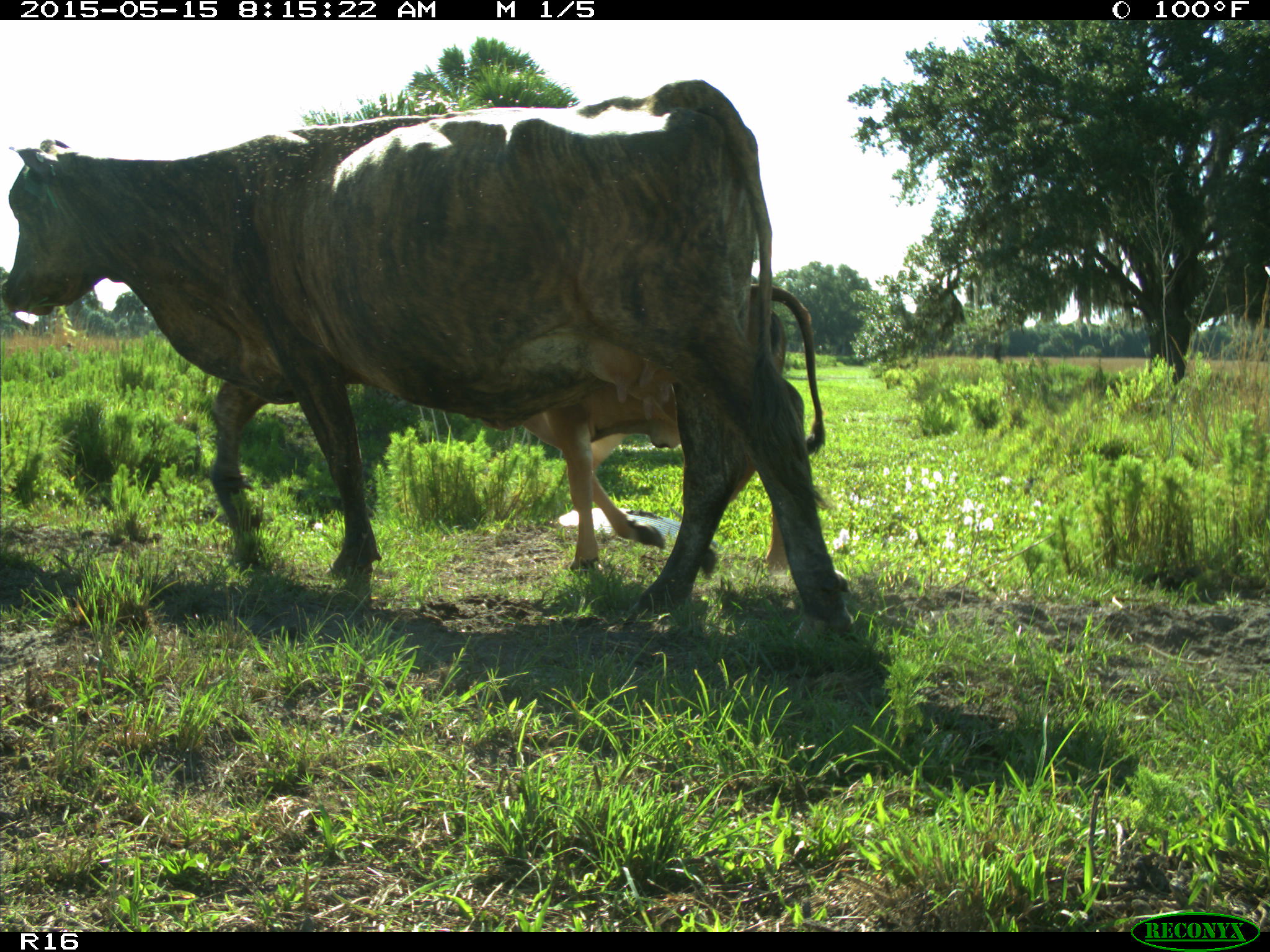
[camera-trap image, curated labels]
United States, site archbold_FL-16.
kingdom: Animalia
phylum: Chordata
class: Mammalia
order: Artiodactyla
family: Bovidae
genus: Bos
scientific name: Bos taurus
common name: domestic cow